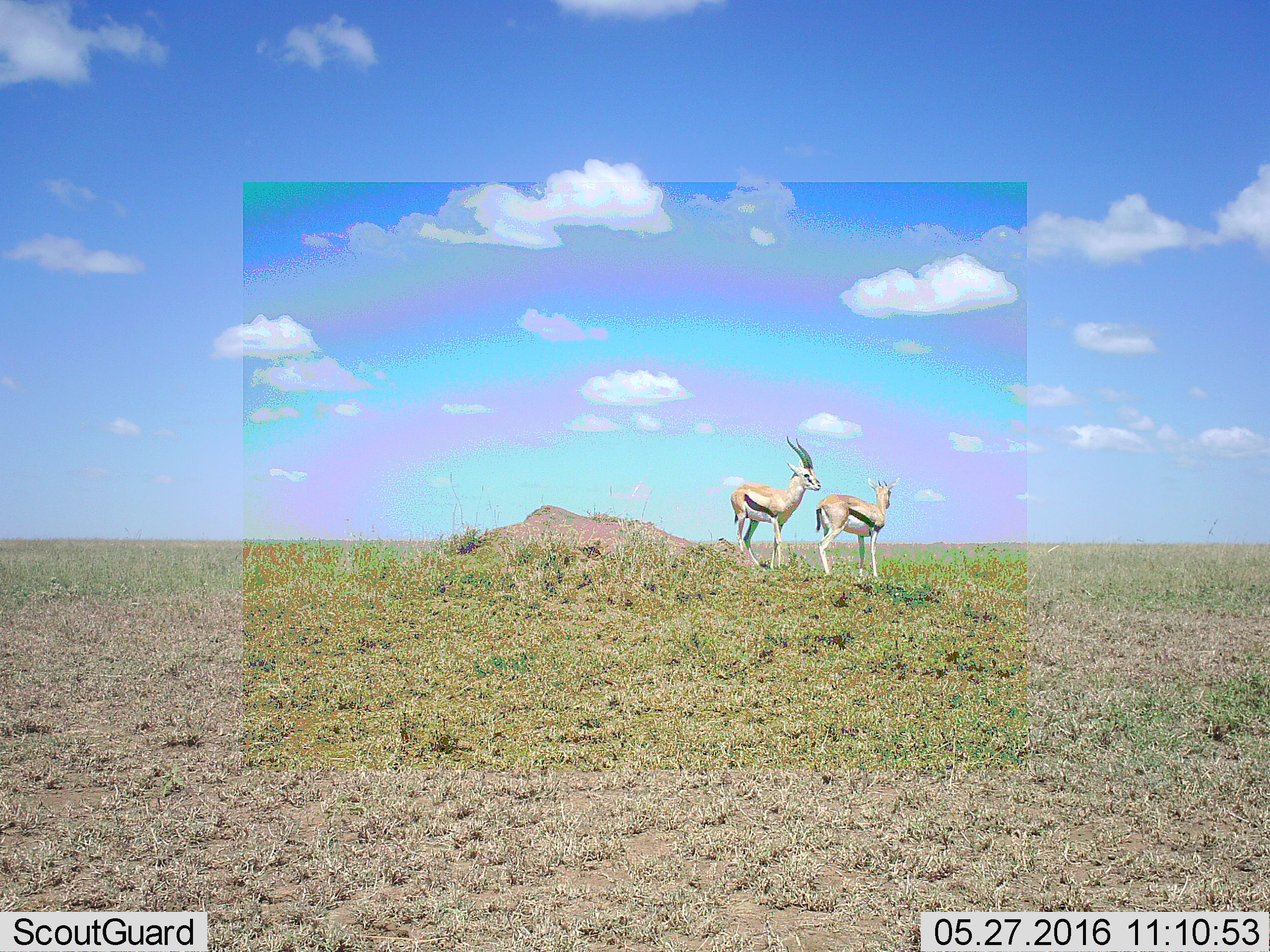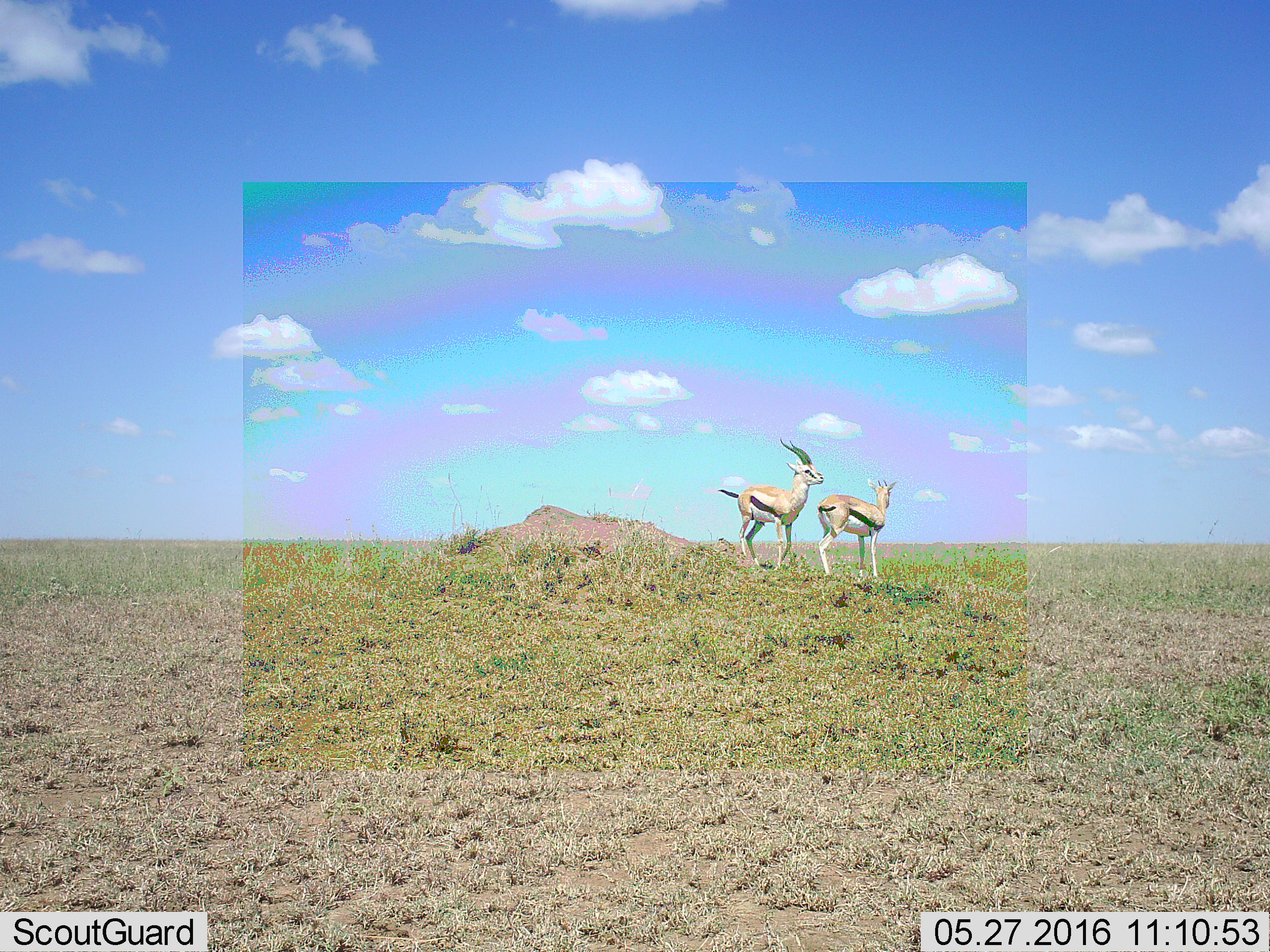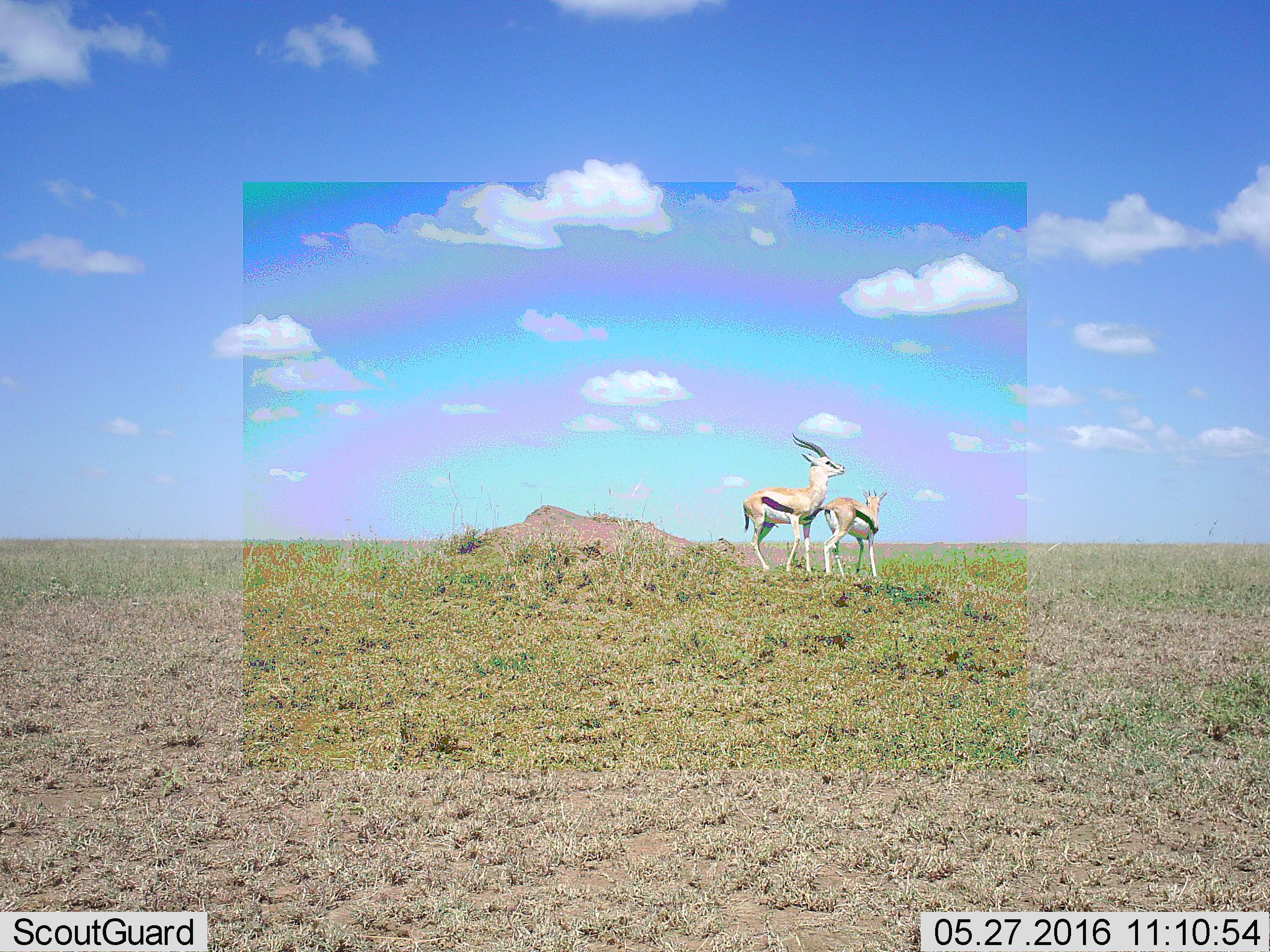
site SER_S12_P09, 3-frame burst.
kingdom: Animalia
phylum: Chordata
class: Mammalia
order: Artiodactyla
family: Bovidae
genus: Eudorcas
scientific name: Eudorcas thomsonii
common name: thomson's gazelle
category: gazellethomsons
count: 2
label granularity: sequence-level